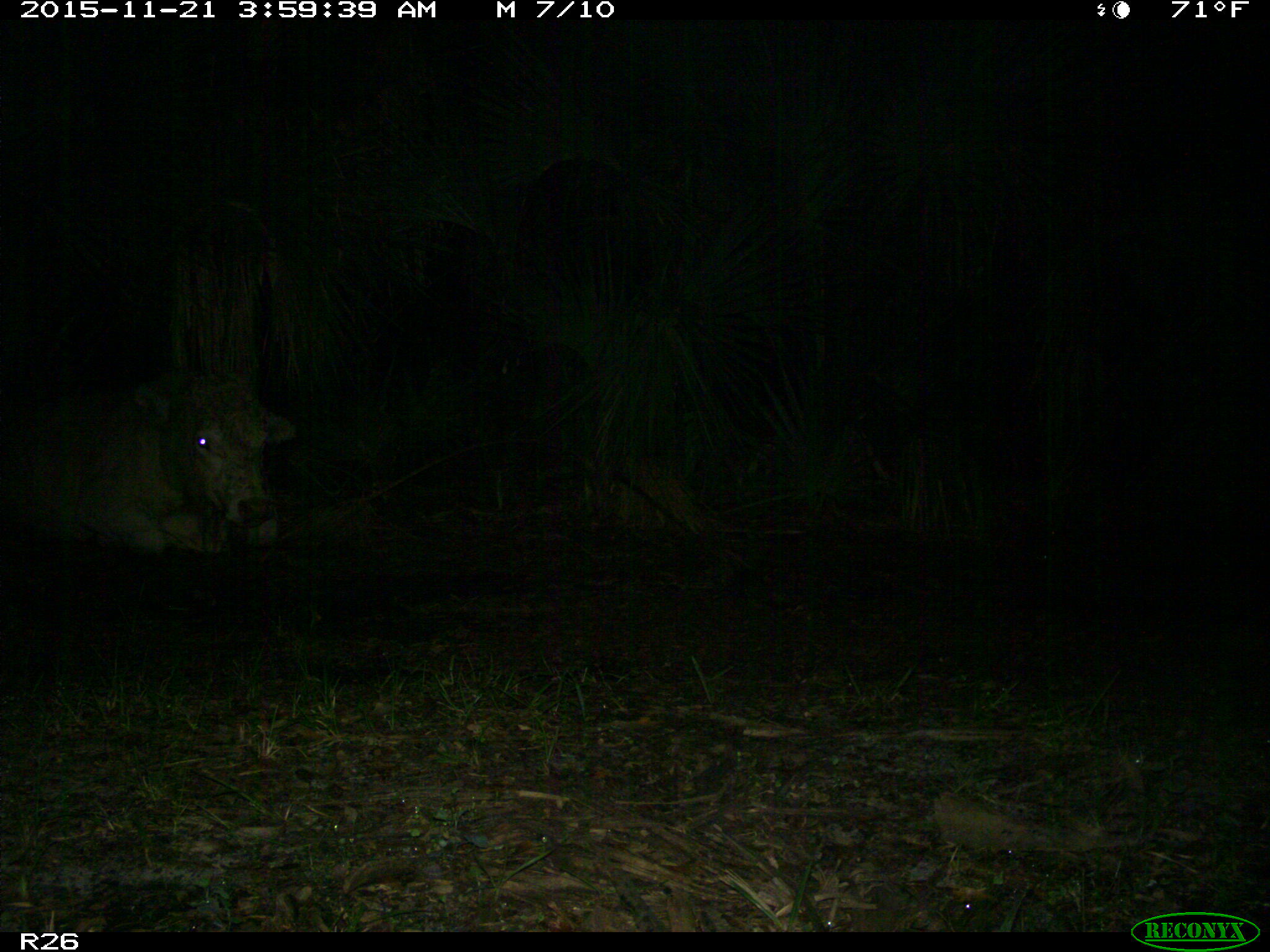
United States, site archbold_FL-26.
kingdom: Animalia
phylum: Chordata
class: Mammalia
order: Artiodactyla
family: Bovidae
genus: Bos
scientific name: Bos taurus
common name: domestic cow